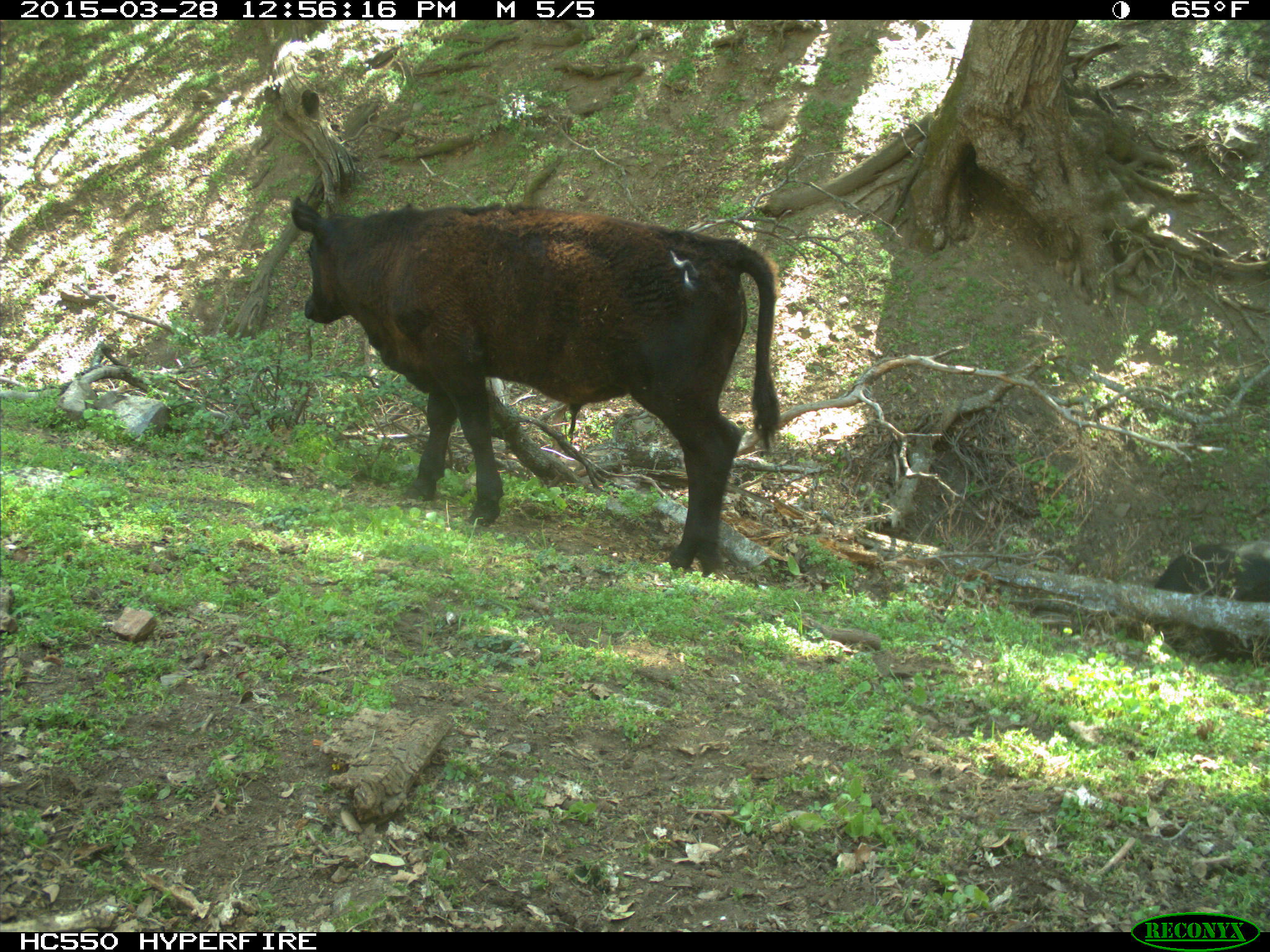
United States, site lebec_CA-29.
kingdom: Animalia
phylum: Chordata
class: Mammalia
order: Artiodactyla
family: Bovidae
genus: Bos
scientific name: Bos taurus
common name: domestic cow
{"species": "Bos taurus (domestic cow)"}